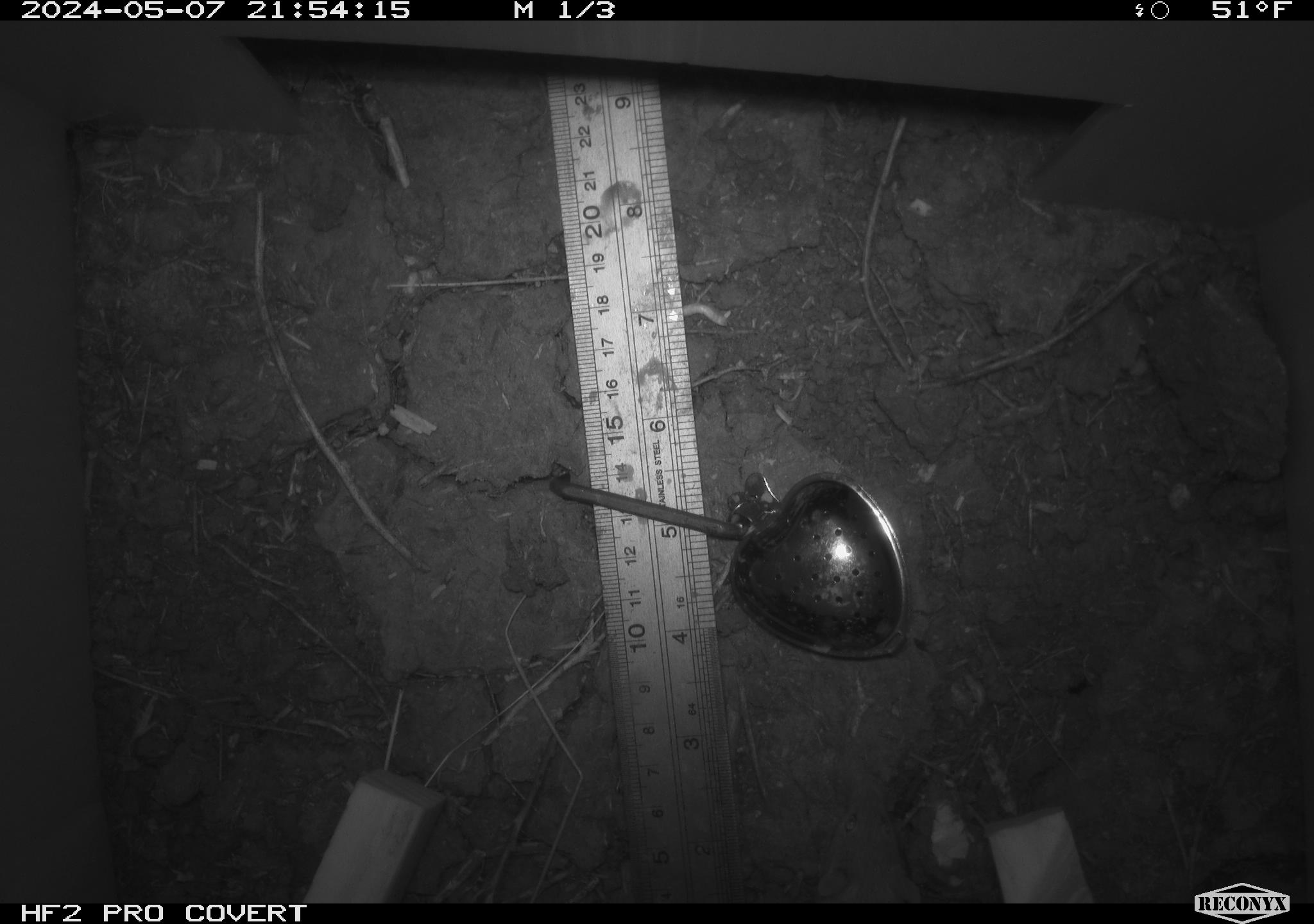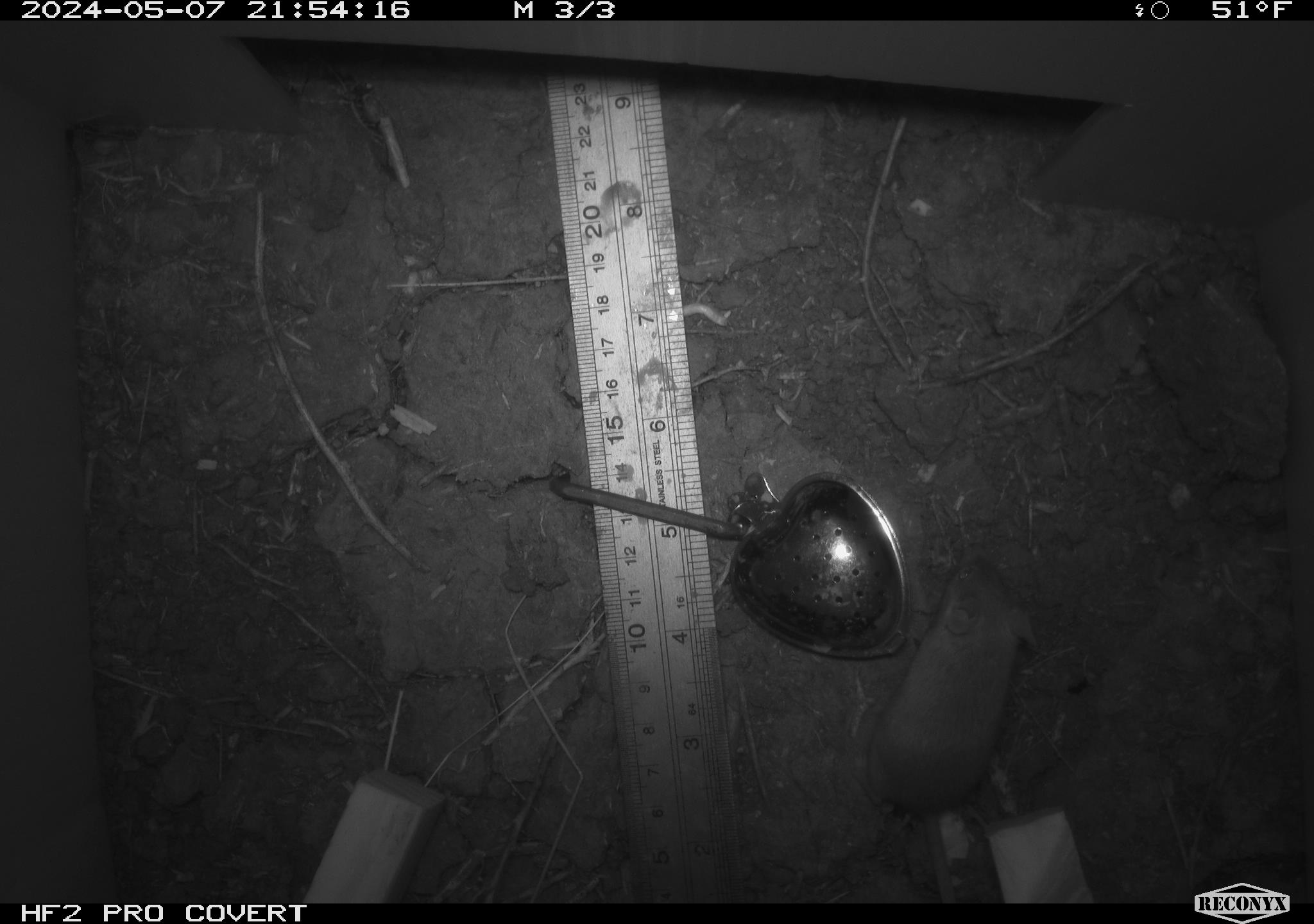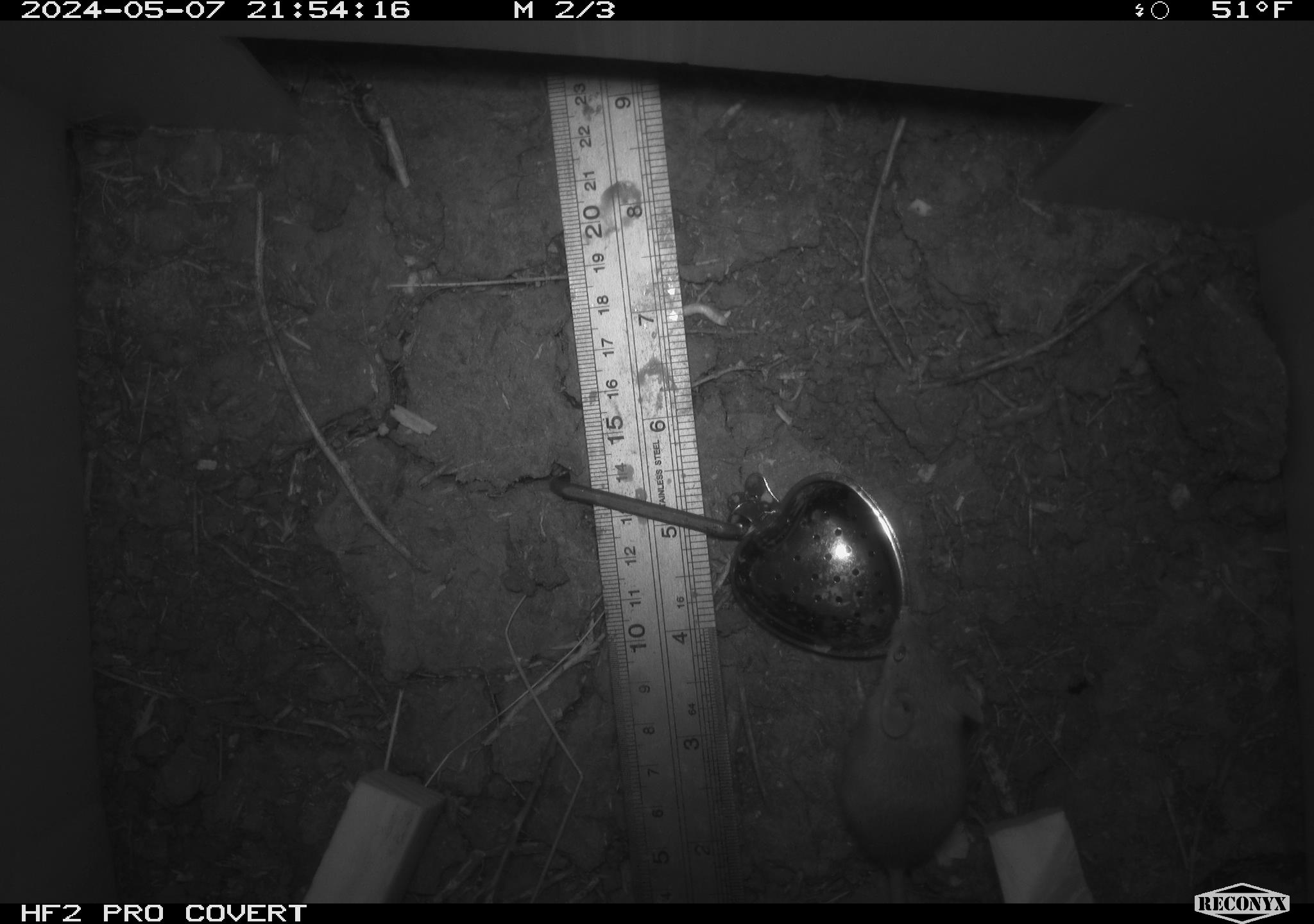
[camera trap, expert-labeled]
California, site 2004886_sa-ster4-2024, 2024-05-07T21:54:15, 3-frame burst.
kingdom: Animalia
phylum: Chordata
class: Mammalia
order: Rodentia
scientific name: Rodentia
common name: mouse species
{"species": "mouse species (Rodentia)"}